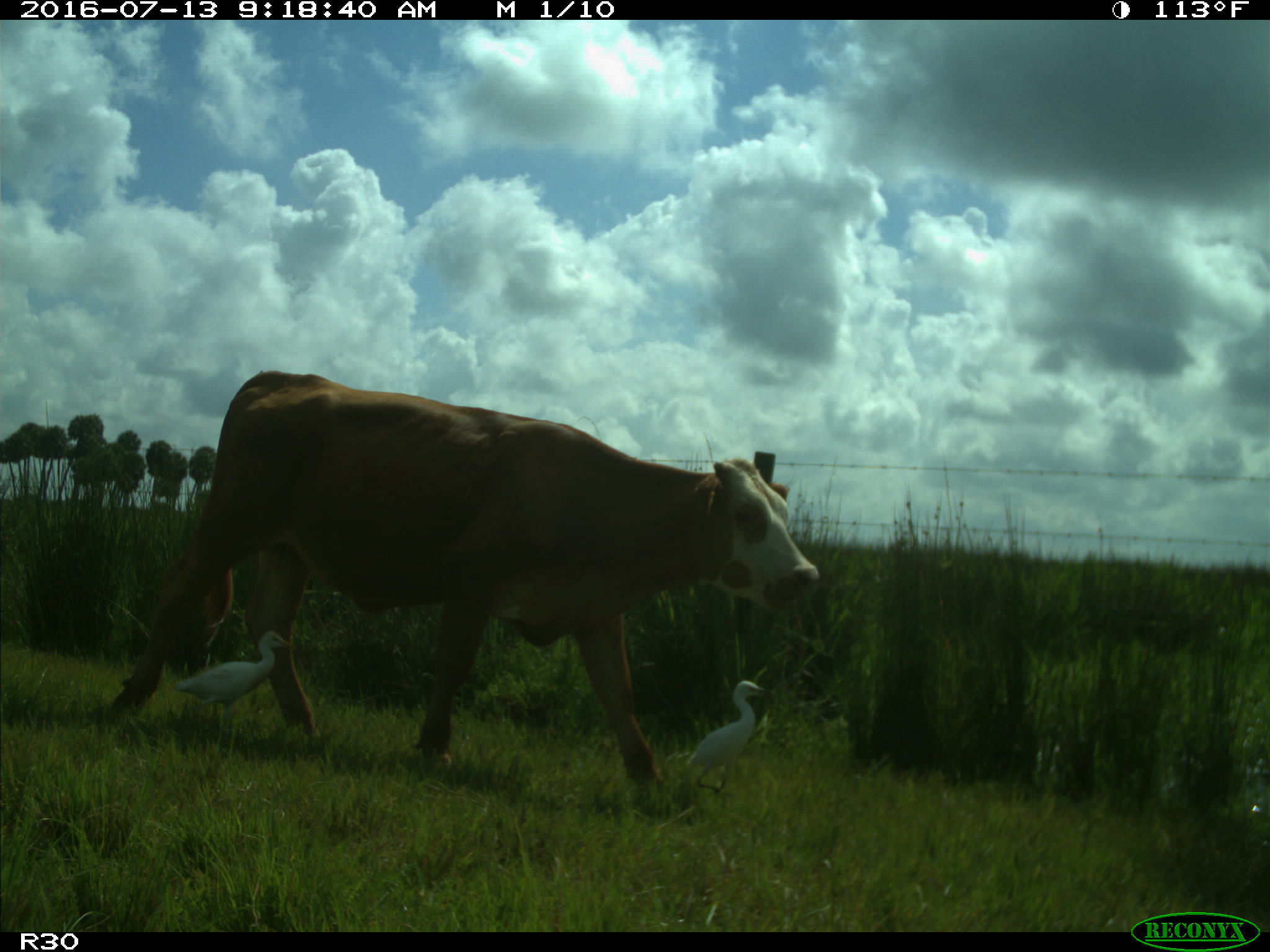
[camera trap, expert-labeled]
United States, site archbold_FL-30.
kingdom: Animalia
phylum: Chordata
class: Mammalia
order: Artiodactyla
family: Bovidae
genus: Bos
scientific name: Bos taurus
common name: domestic cow